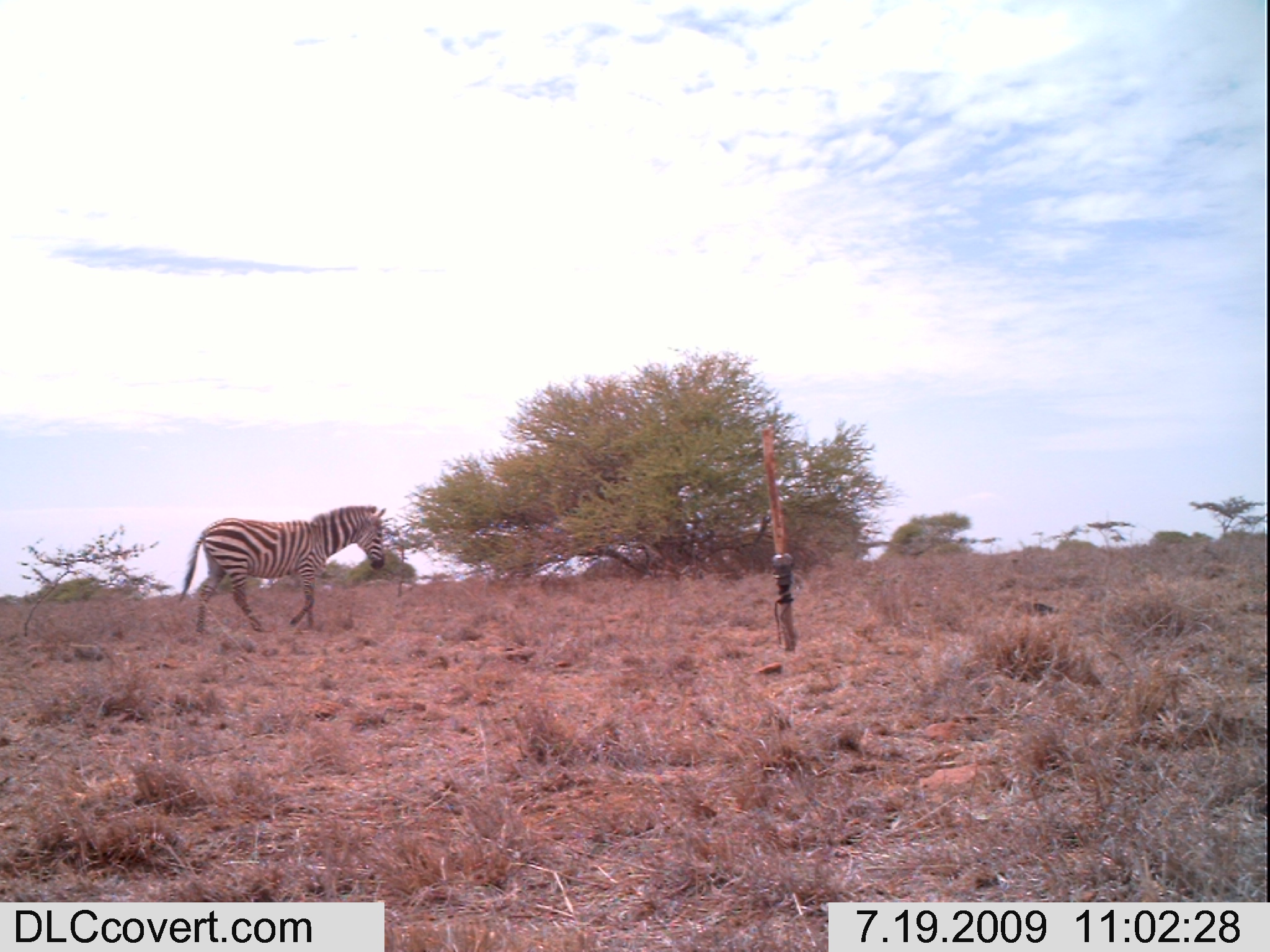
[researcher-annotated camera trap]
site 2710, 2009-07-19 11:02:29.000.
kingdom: Animalia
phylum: Chordata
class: Mammalia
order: Perissodactyla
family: Equidae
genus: Equus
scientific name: Equus quagga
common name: plains zebra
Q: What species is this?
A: Equus quagga (plains zebra).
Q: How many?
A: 1.